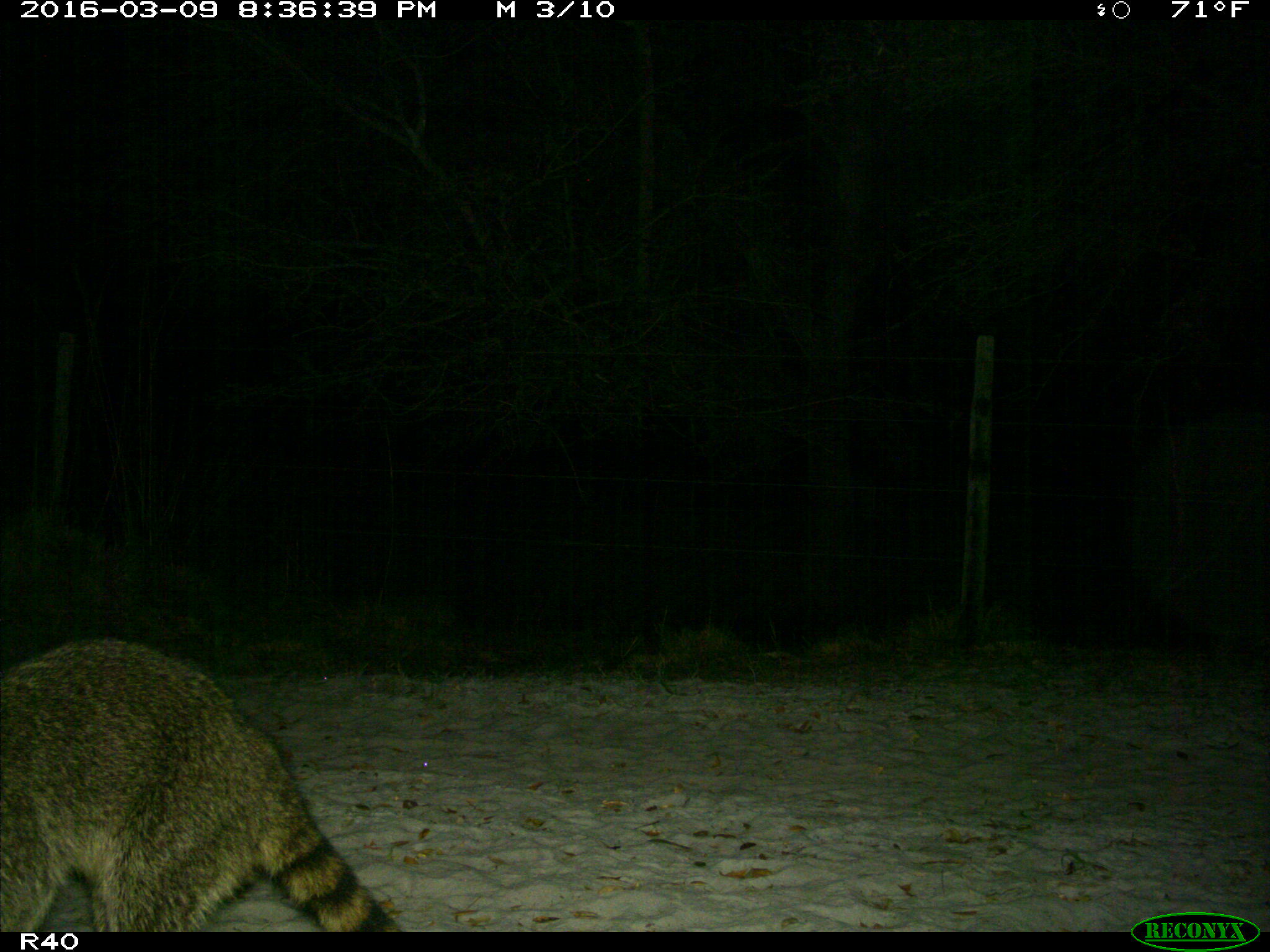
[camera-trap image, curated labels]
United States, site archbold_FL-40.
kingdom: Animalia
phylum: Chordata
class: Mammalia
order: Carnivora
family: Procyonidae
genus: Procyon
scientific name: Procyon lotor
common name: common raccoon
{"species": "Procyon lotor (common raccoon)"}